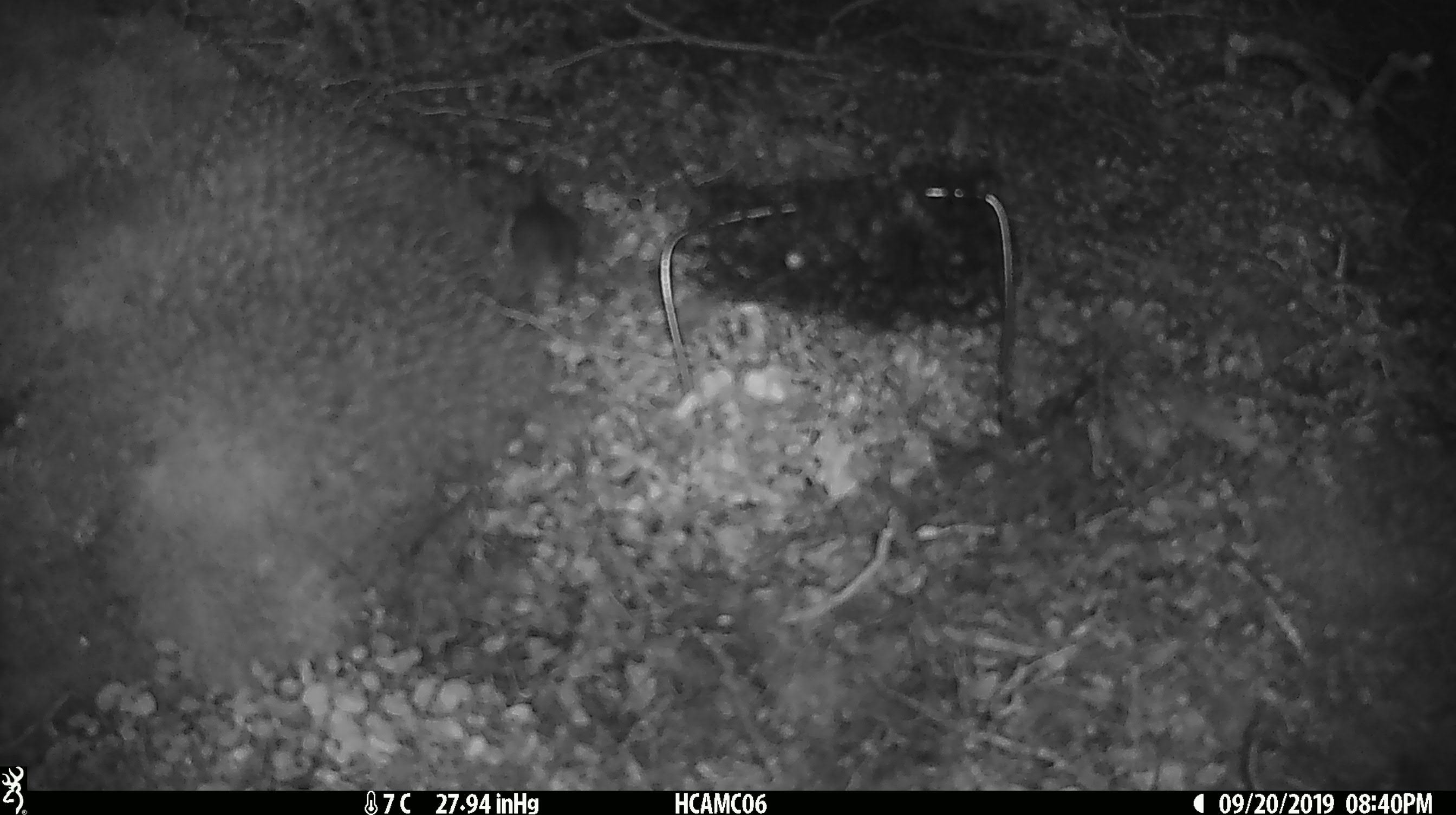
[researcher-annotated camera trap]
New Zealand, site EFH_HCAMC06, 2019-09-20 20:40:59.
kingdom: Animalia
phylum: Chordata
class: Mammalia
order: Rodentia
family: Muridae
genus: Mus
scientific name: Mus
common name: mouse